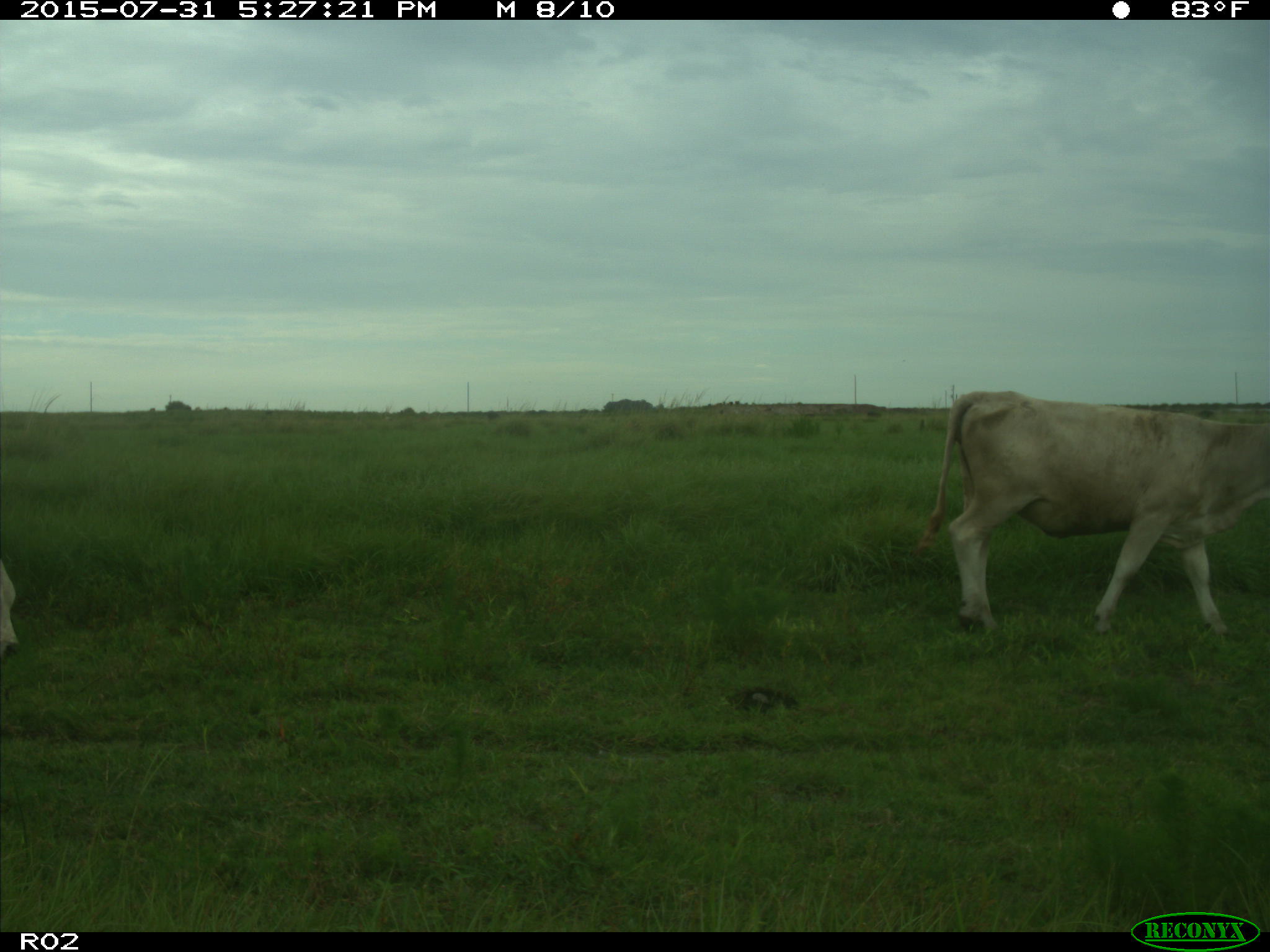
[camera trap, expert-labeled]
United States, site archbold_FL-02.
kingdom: Animalia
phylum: Chordata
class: Mammalia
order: Artiodactyla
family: Bovidae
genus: Bos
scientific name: Bos taurus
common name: domestic cow